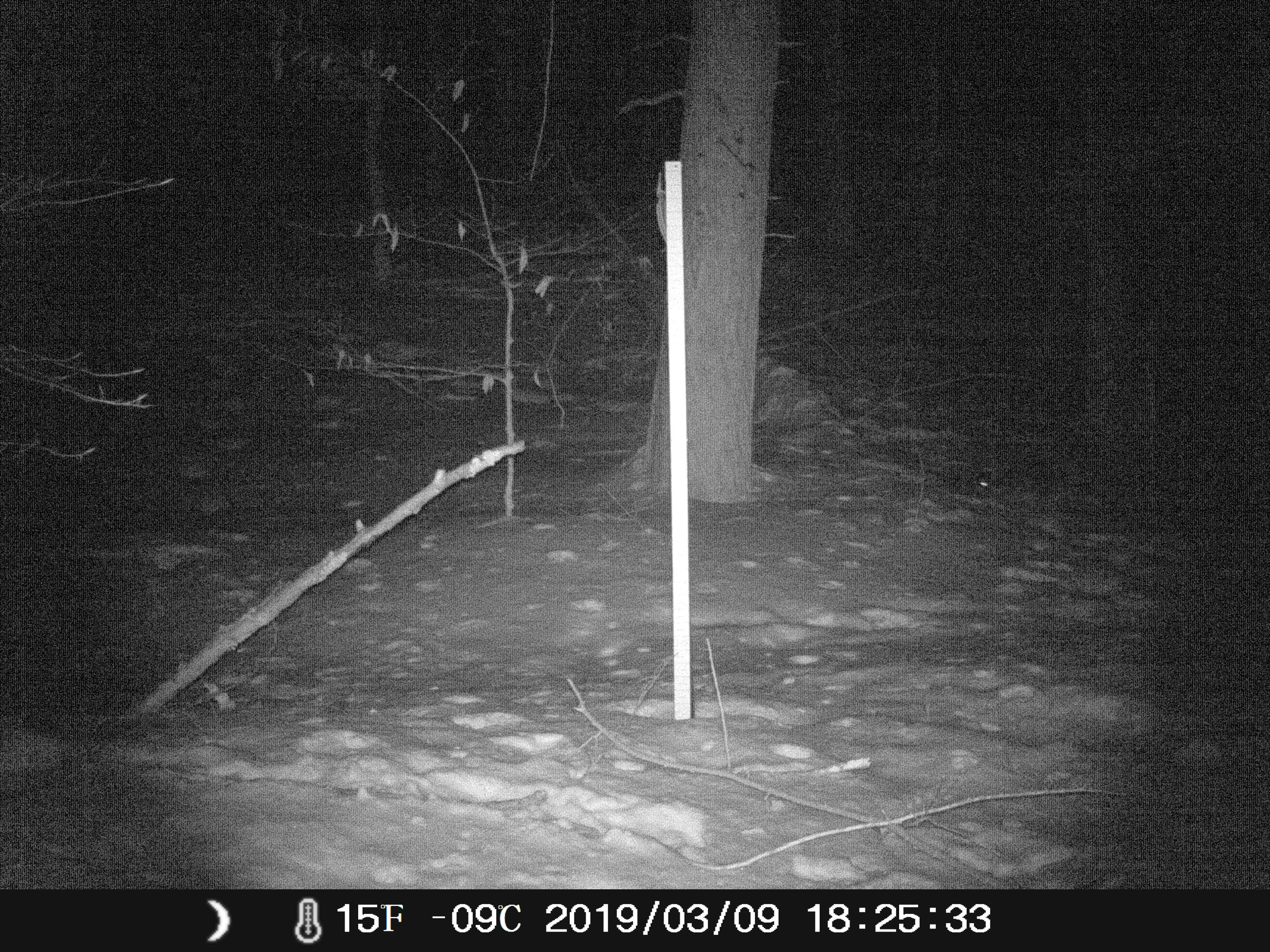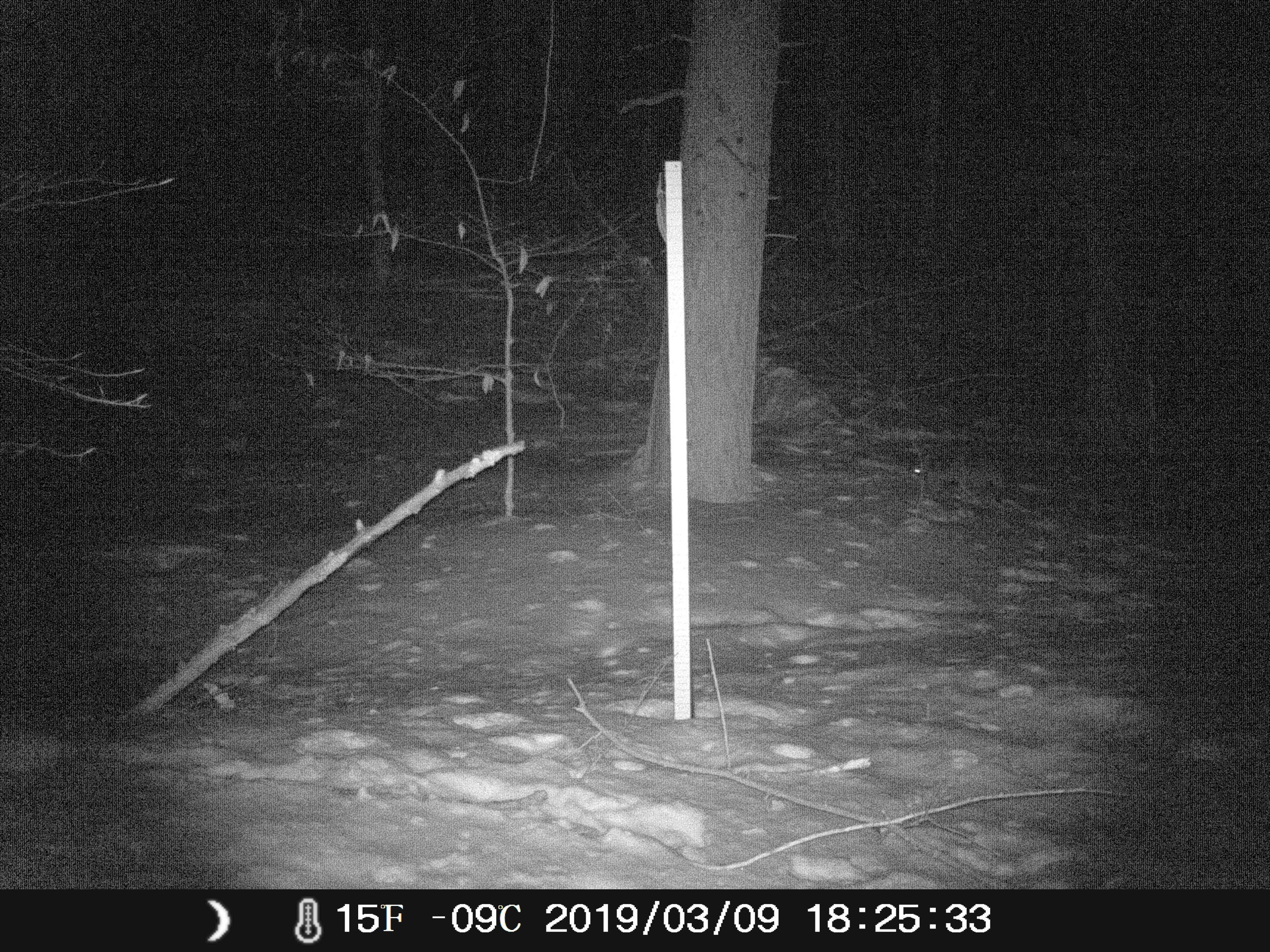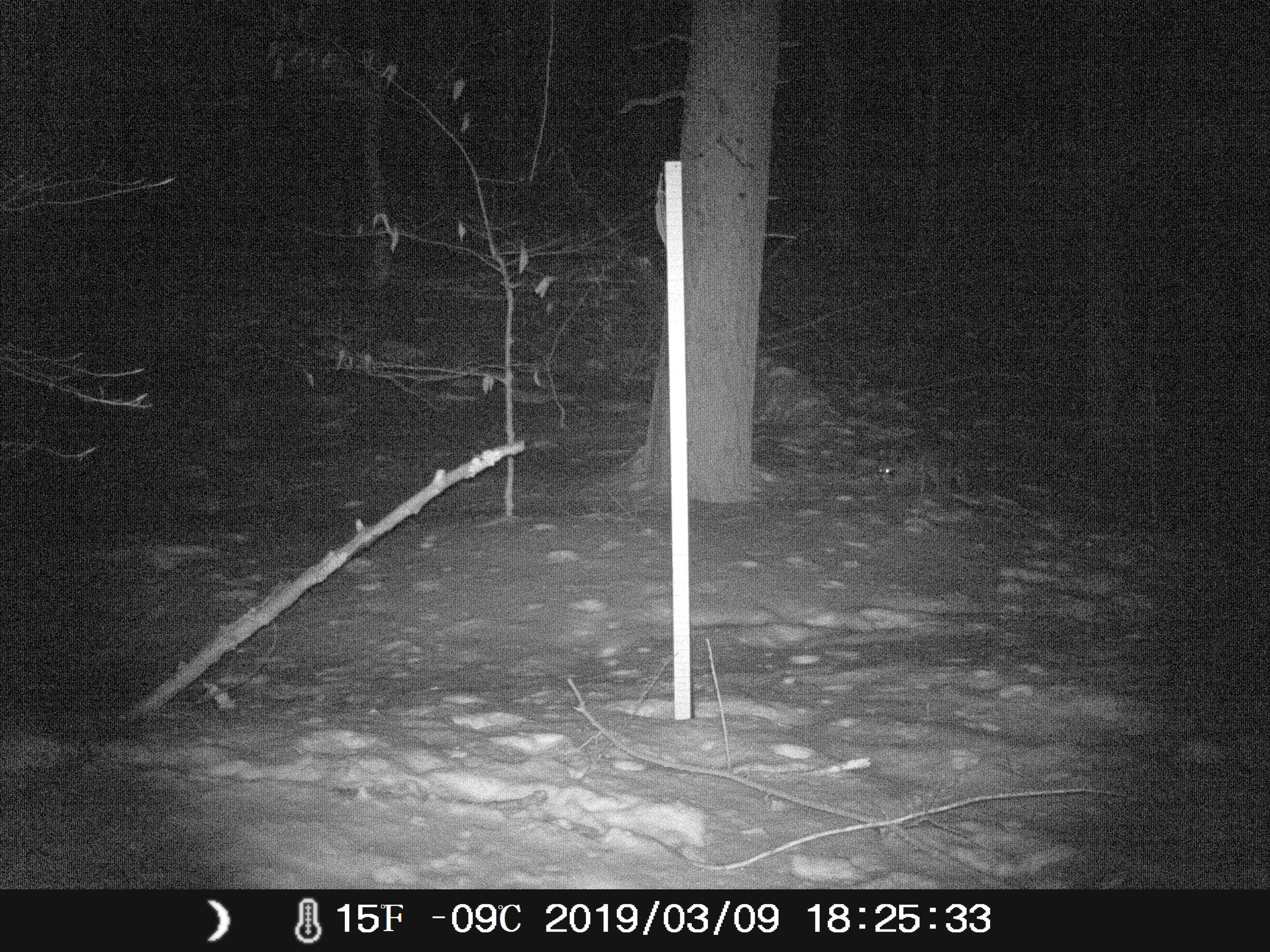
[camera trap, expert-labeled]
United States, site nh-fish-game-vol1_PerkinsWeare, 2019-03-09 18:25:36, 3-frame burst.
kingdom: Animalia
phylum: Chordata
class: Mammalia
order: Carnivora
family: Procyonidae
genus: Procyon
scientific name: Procyon lotor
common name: raccoon